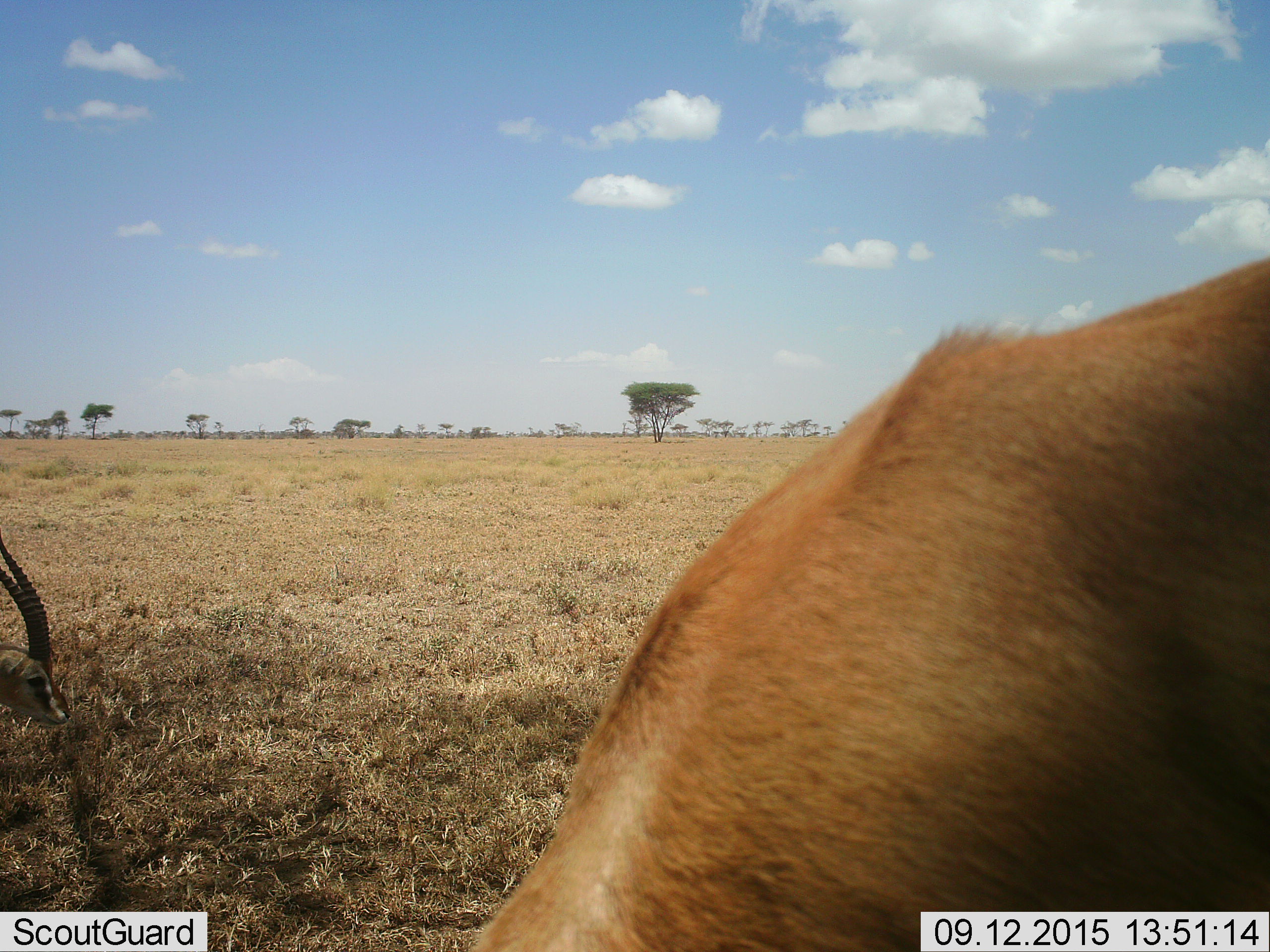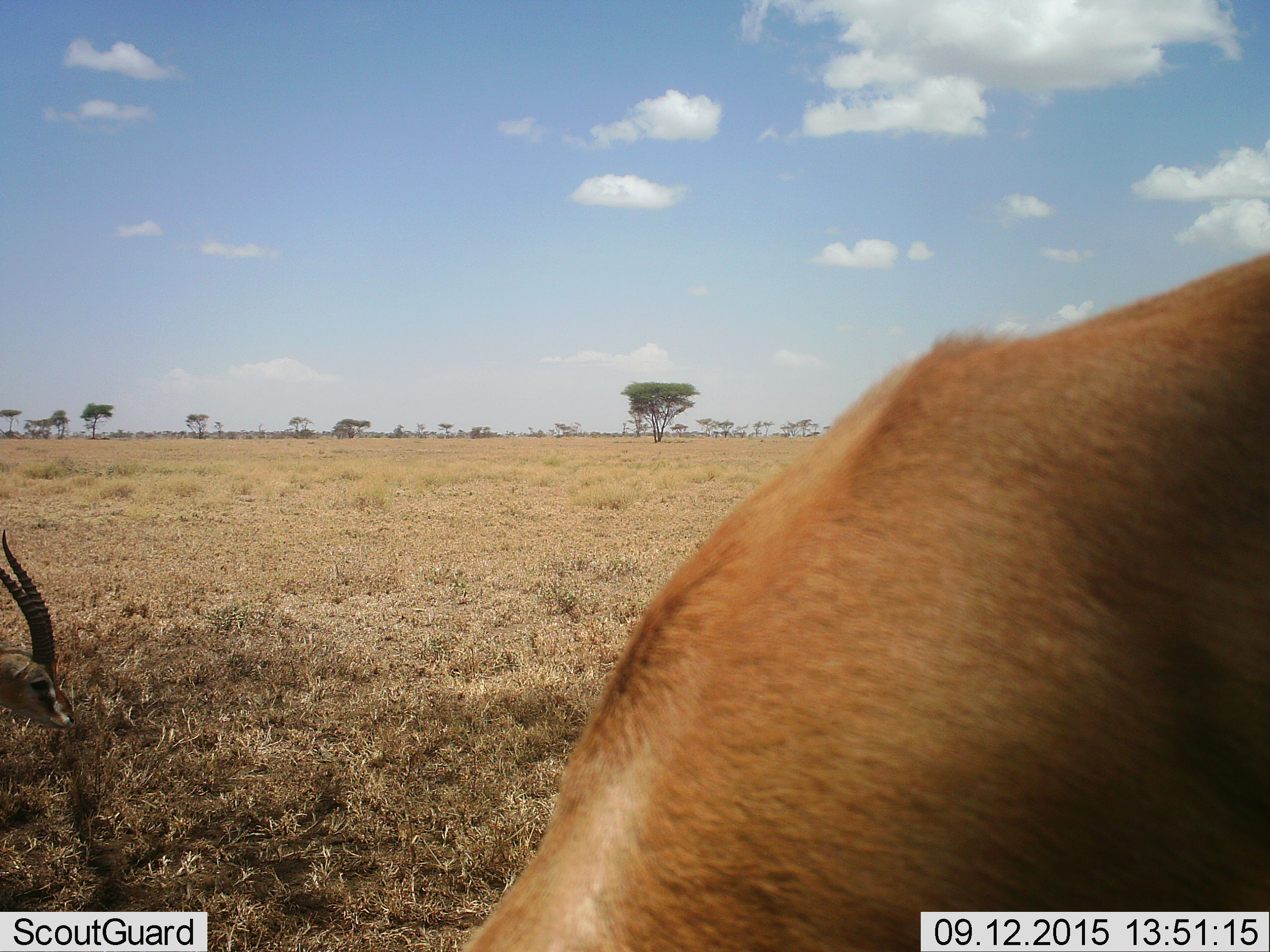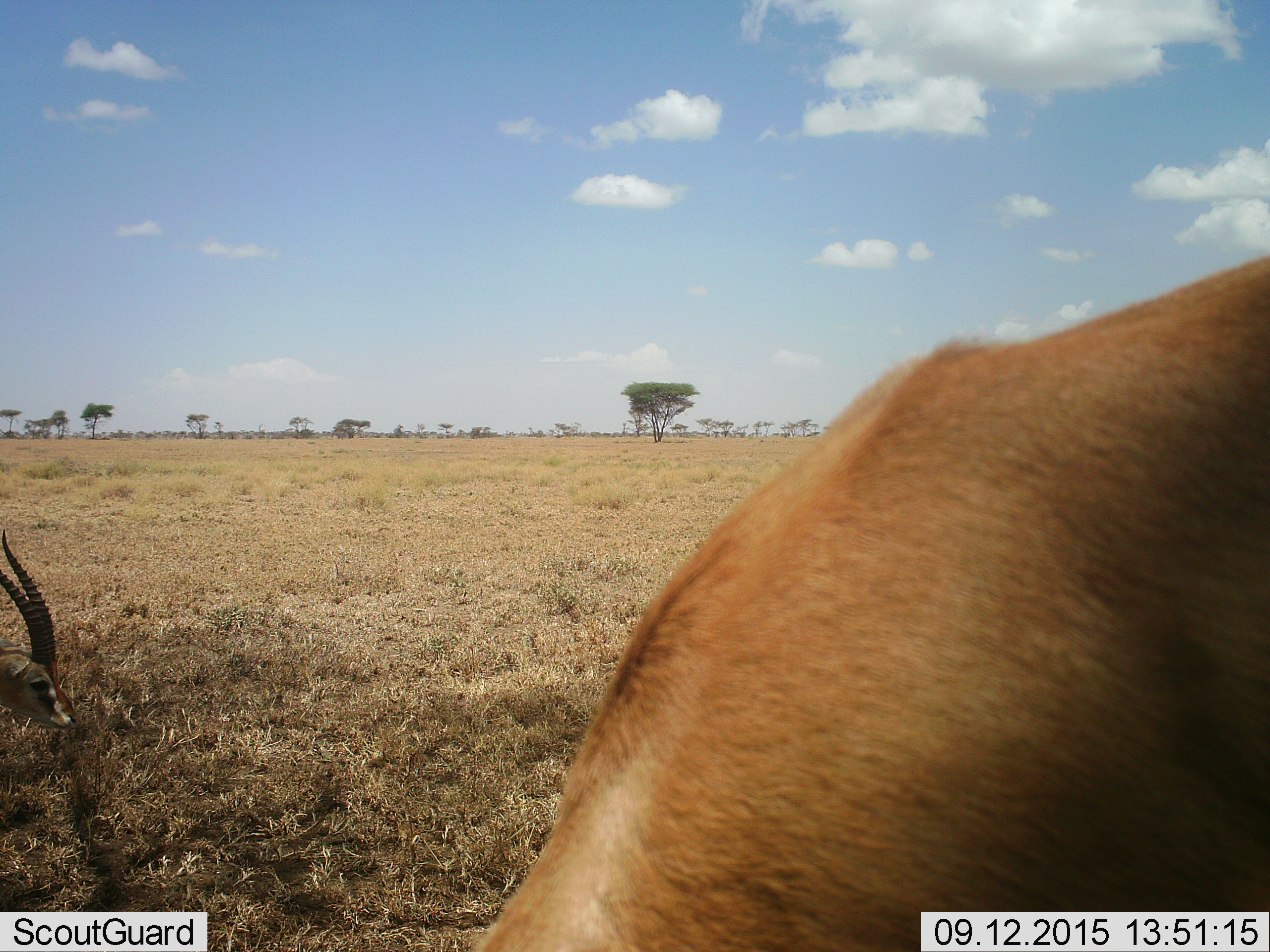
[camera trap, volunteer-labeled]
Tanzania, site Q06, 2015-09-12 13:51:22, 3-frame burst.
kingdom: Animalia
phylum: Chordata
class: Mammalia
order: Artiodactyla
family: Bovidae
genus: Nanger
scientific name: Nanger granti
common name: grant's gazelle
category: gazellegrants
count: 2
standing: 80%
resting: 20%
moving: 20%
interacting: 20%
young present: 0%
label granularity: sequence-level